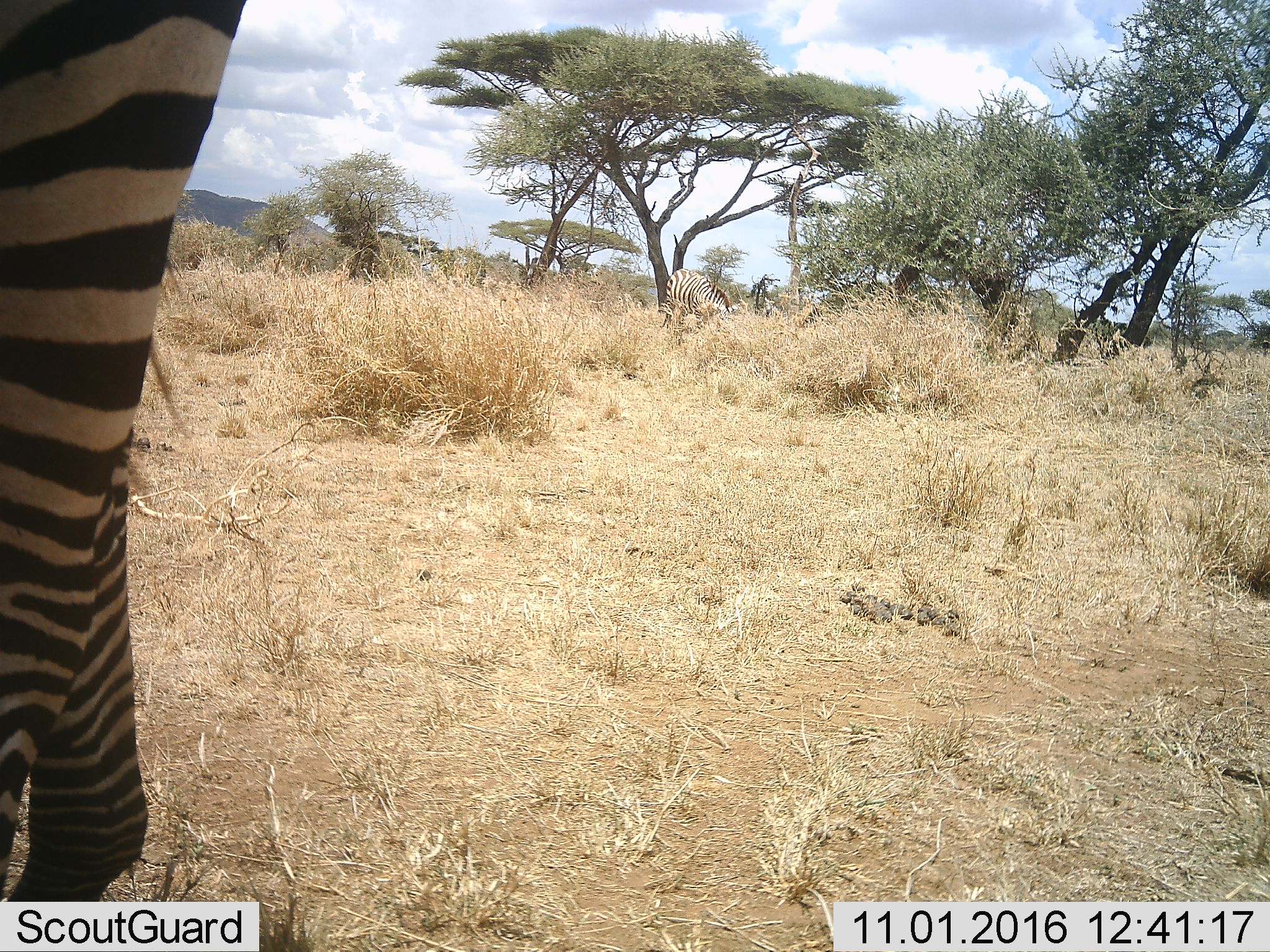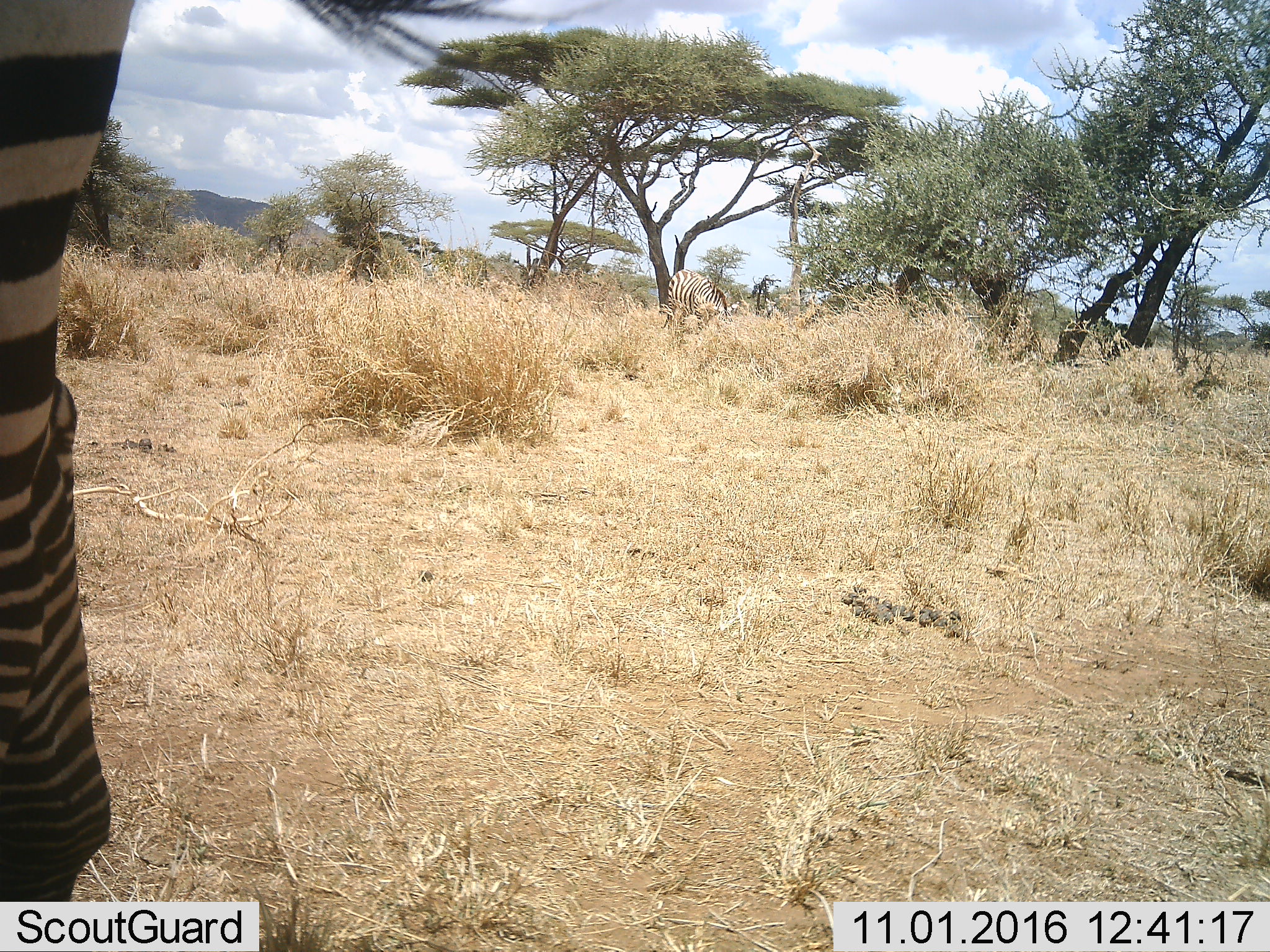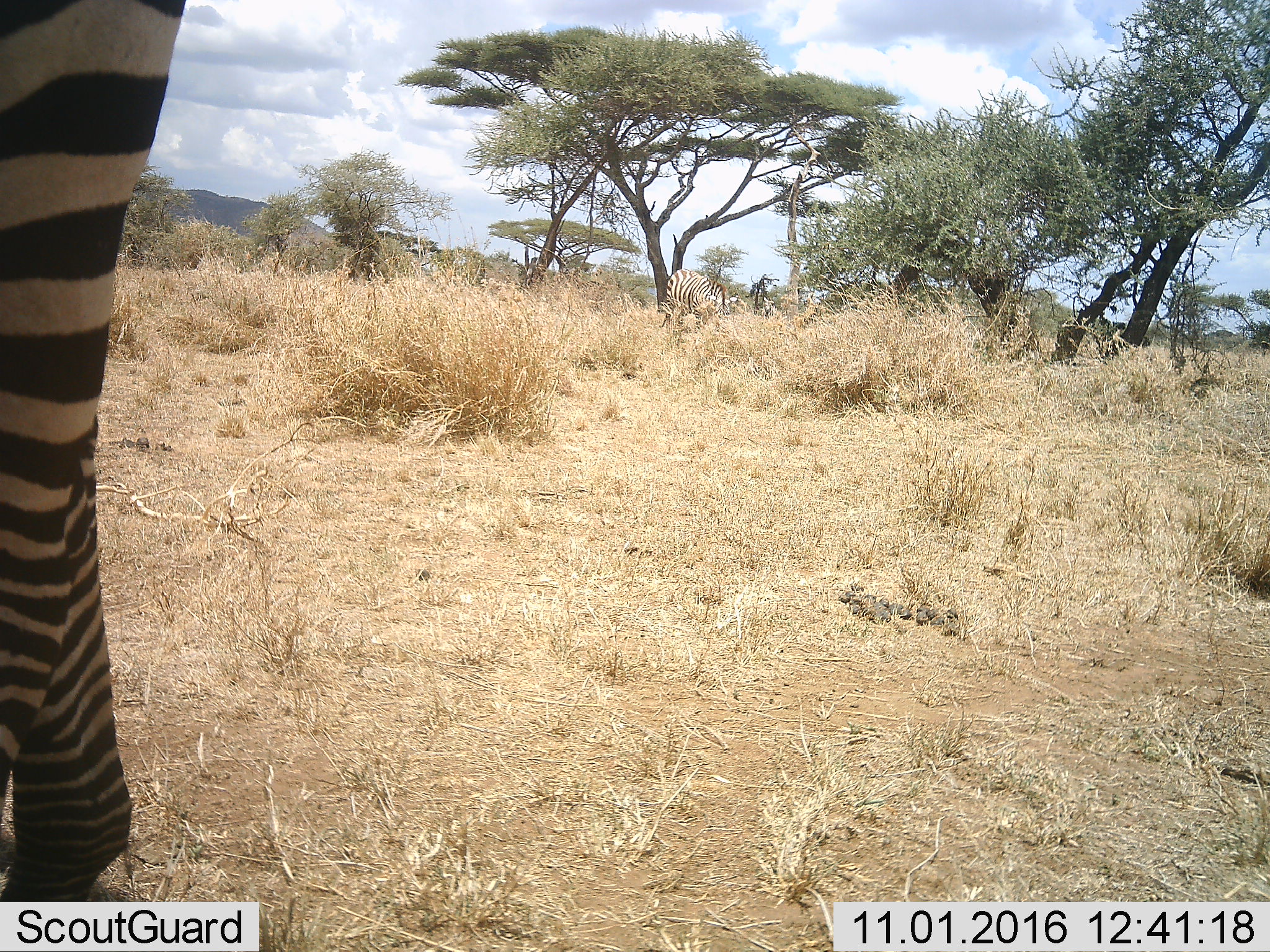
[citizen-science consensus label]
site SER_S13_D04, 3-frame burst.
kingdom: Animalia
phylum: Chordata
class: Mammalia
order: Perissodactyla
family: Equidae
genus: Equus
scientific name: Equus quagga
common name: plains zebra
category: zebraplains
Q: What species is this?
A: Zebraplains (plains zebra) (Equus quagga).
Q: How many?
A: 2.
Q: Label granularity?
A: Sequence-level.